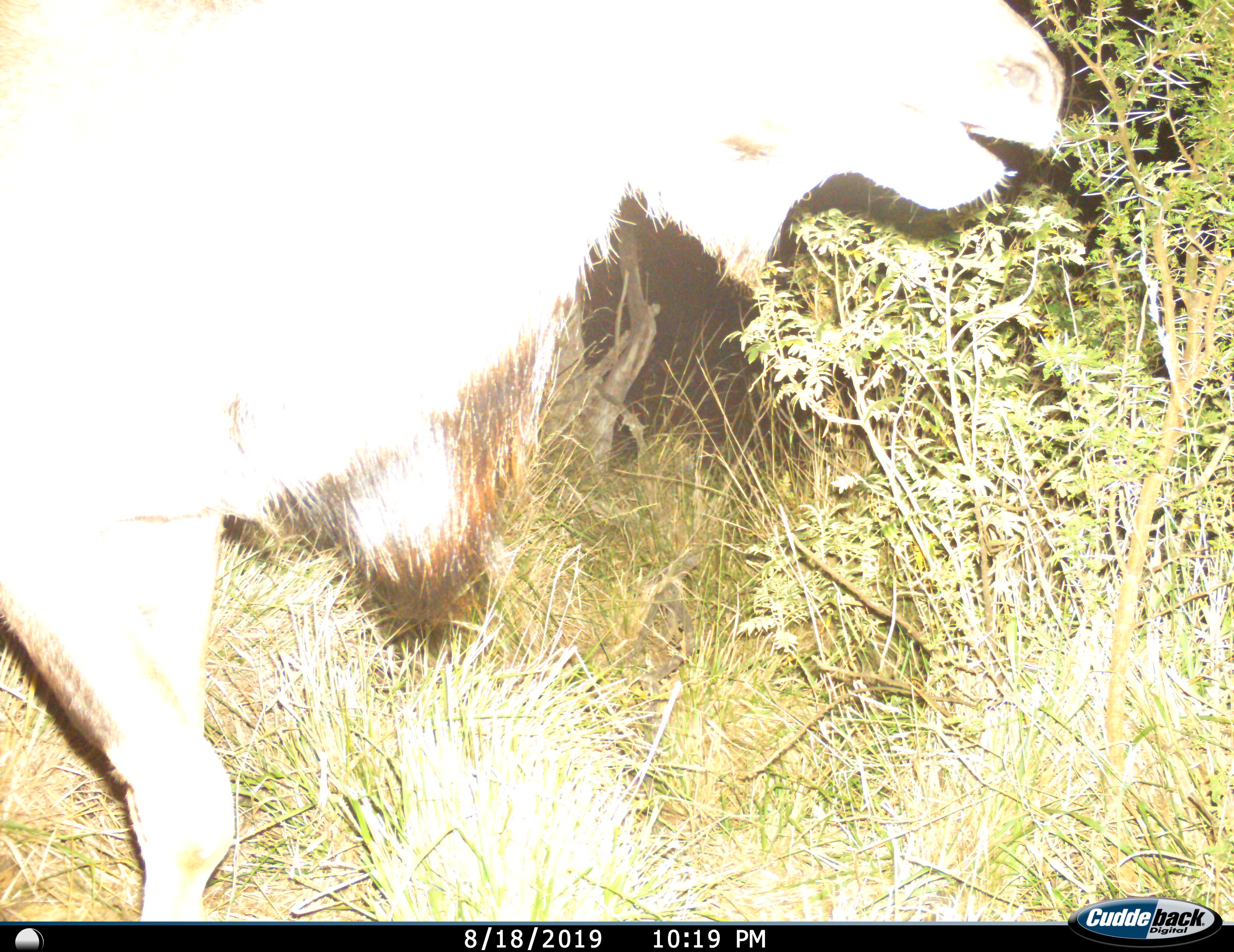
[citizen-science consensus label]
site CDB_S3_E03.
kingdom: Animalia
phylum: Chordata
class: Mammalia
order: Artiodactyla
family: Bovidae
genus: Tragelaphus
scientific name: Tragelaphus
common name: kudu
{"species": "kudu (Tragelaphus)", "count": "1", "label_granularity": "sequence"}